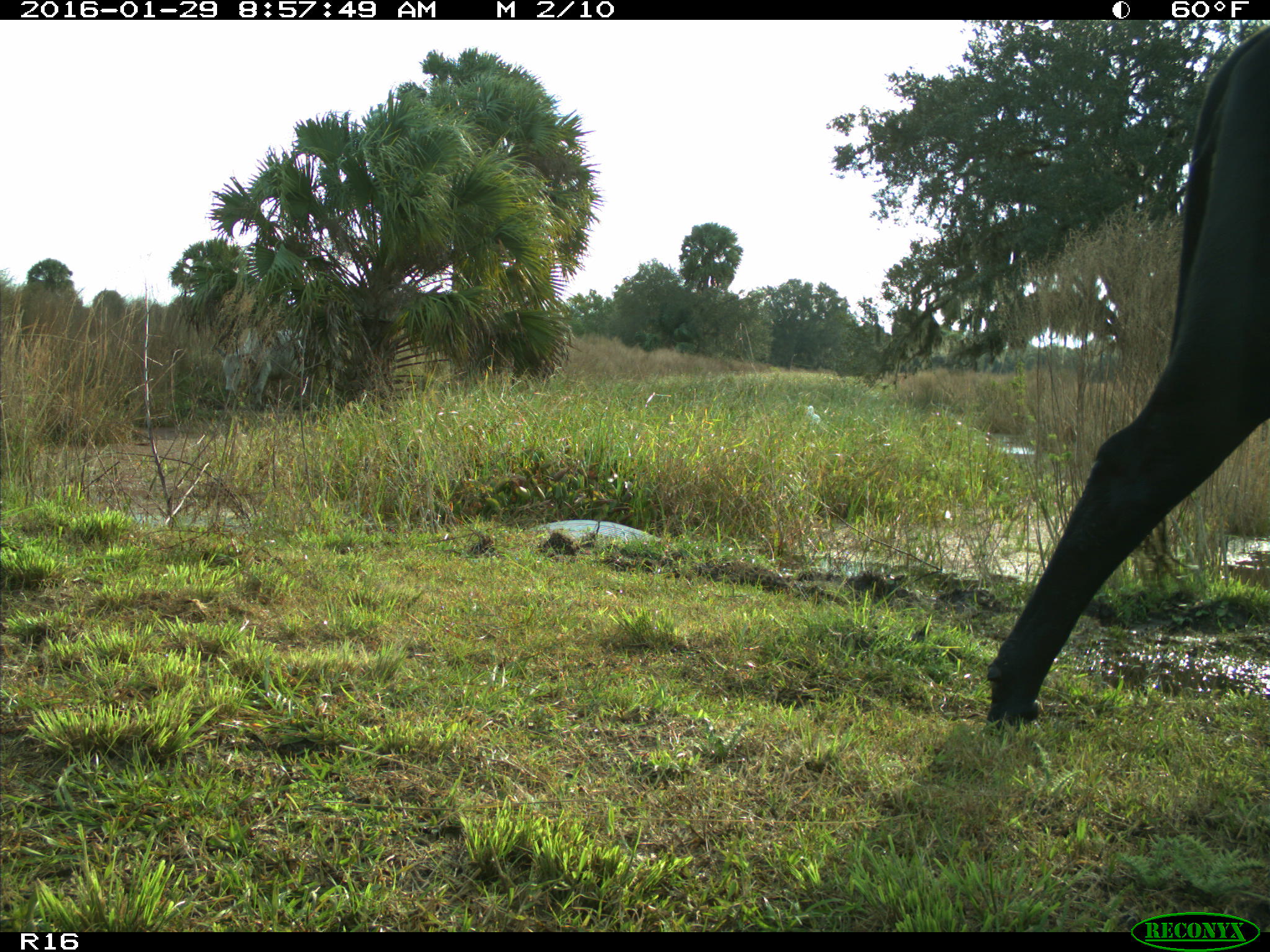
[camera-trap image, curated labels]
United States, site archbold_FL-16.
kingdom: Animalia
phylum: Chordata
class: Mammalia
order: Artiodactyla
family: Bovidae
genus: Bos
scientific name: Bos taurus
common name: domestic cow